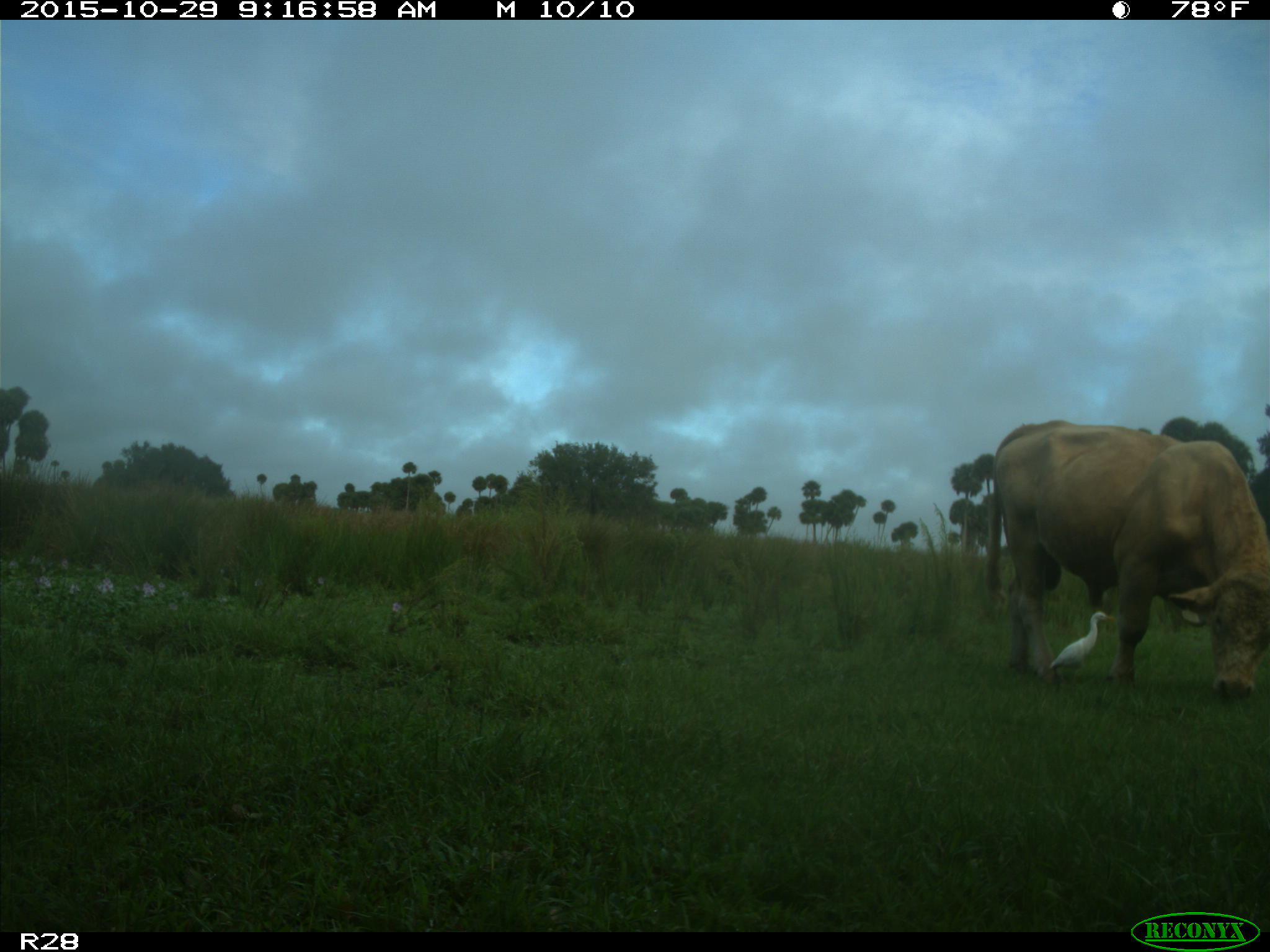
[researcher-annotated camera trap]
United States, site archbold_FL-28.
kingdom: Animalia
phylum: Chordata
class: Mammalia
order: Artiodactyla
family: Bovidae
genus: Bos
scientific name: Bos taurus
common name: domestic cow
Bos taurus (domestic cow).